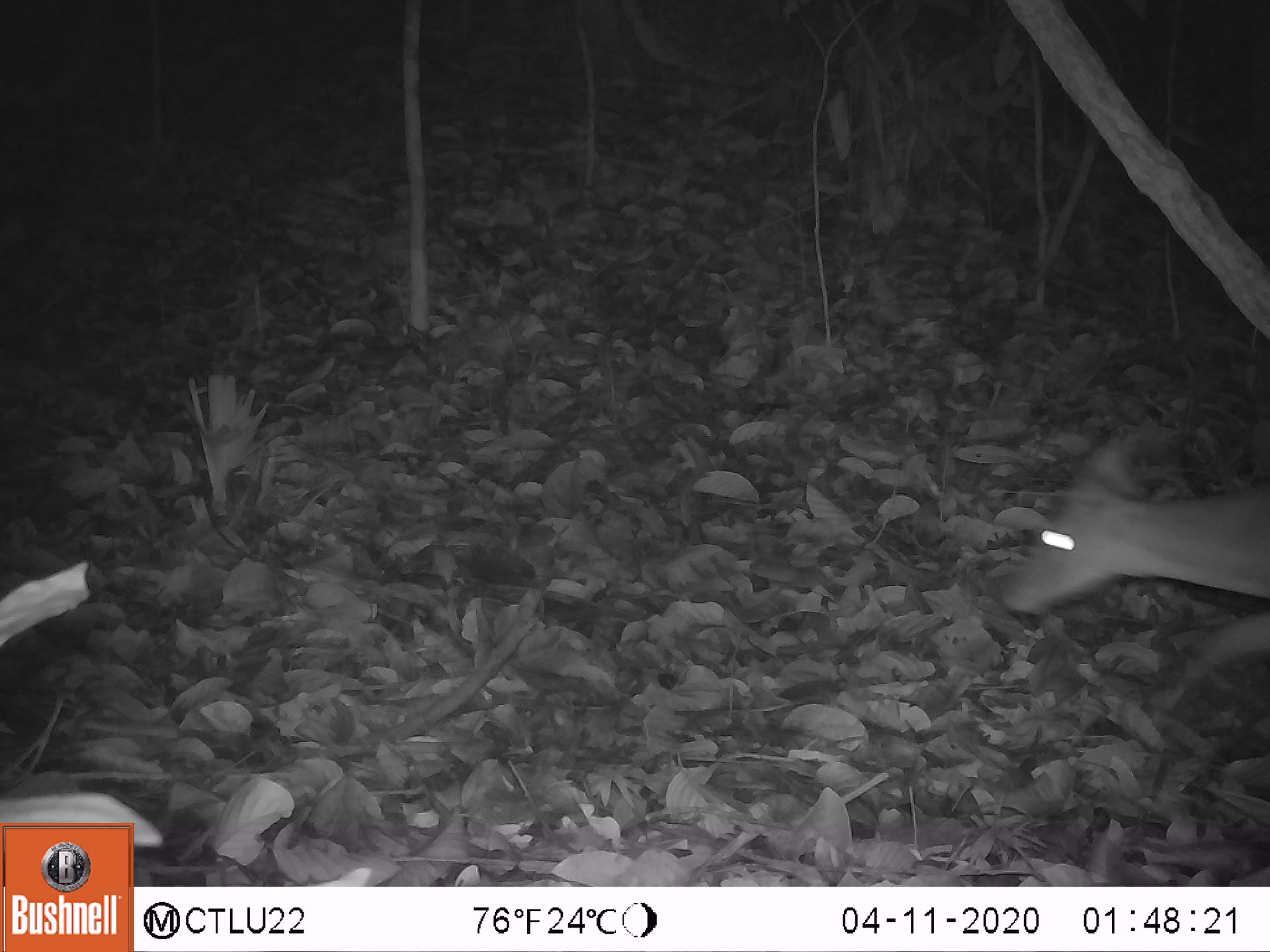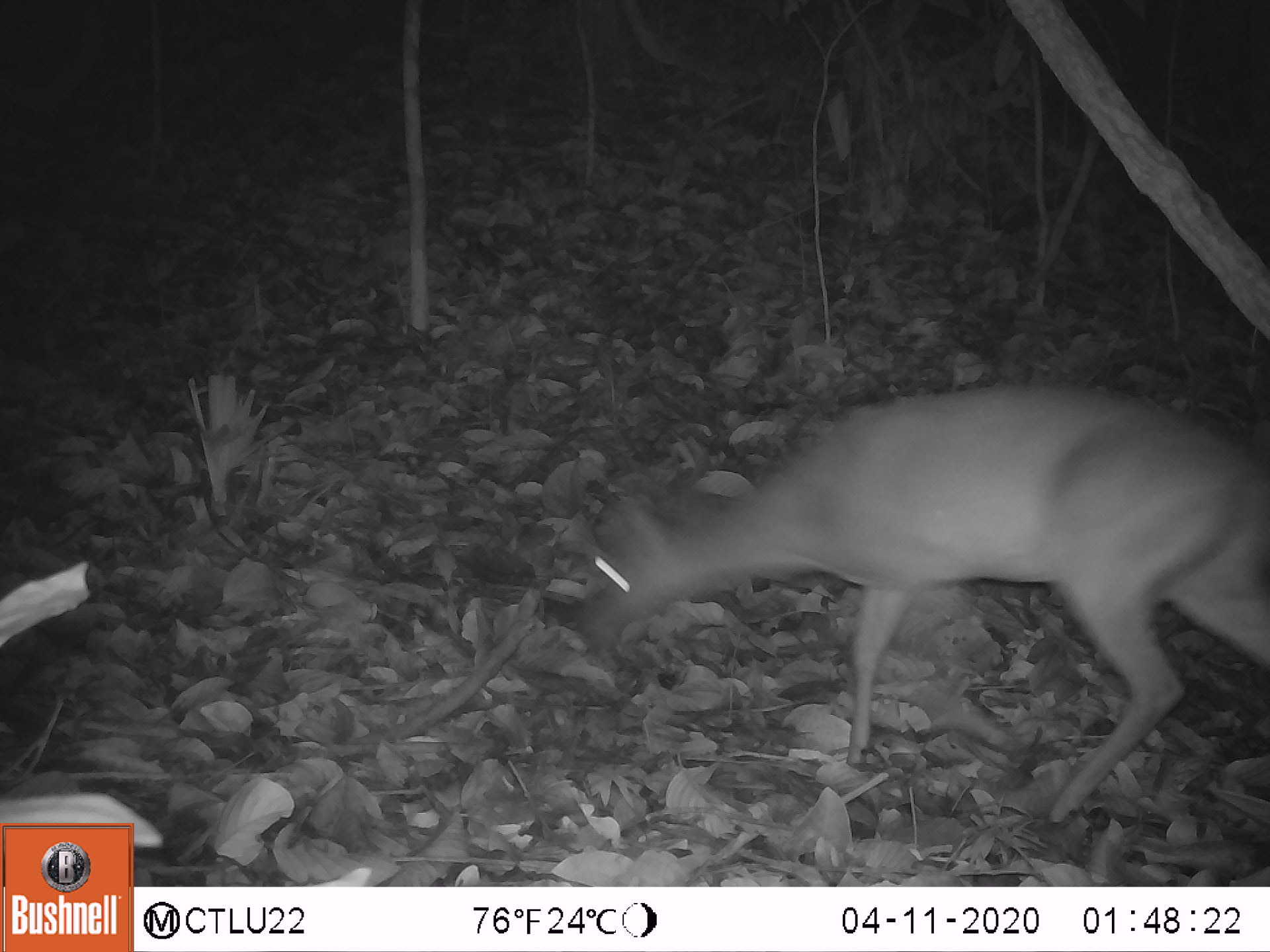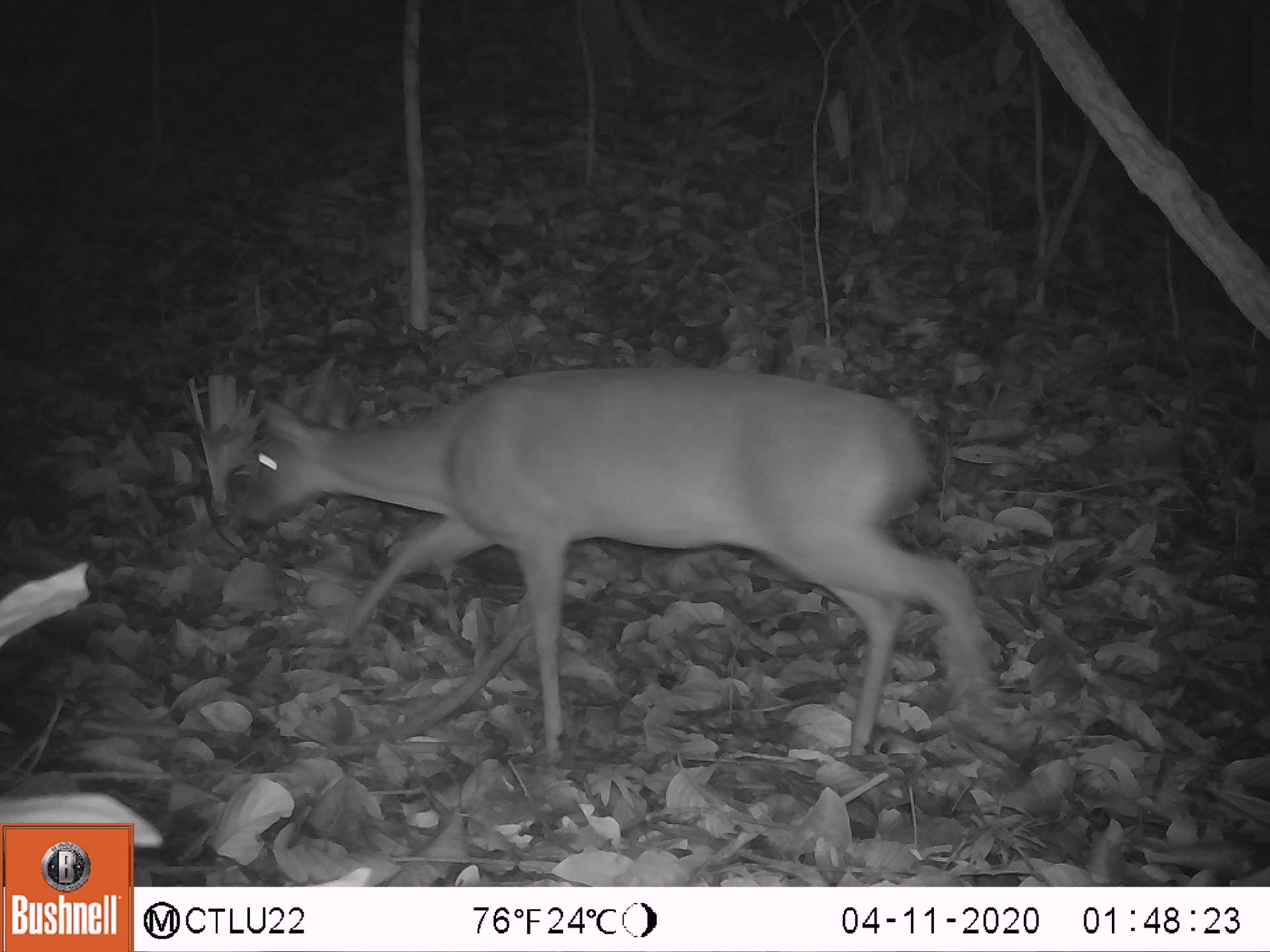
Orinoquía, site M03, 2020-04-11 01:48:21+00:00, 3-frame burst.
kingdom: Animalia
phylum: Chordata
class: Mammalia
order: Artiodactyla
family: Cervidae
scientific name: Cervidae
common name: deer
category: unknown cervid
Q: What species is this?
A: Unknown cervid (deer) (Cervidae).